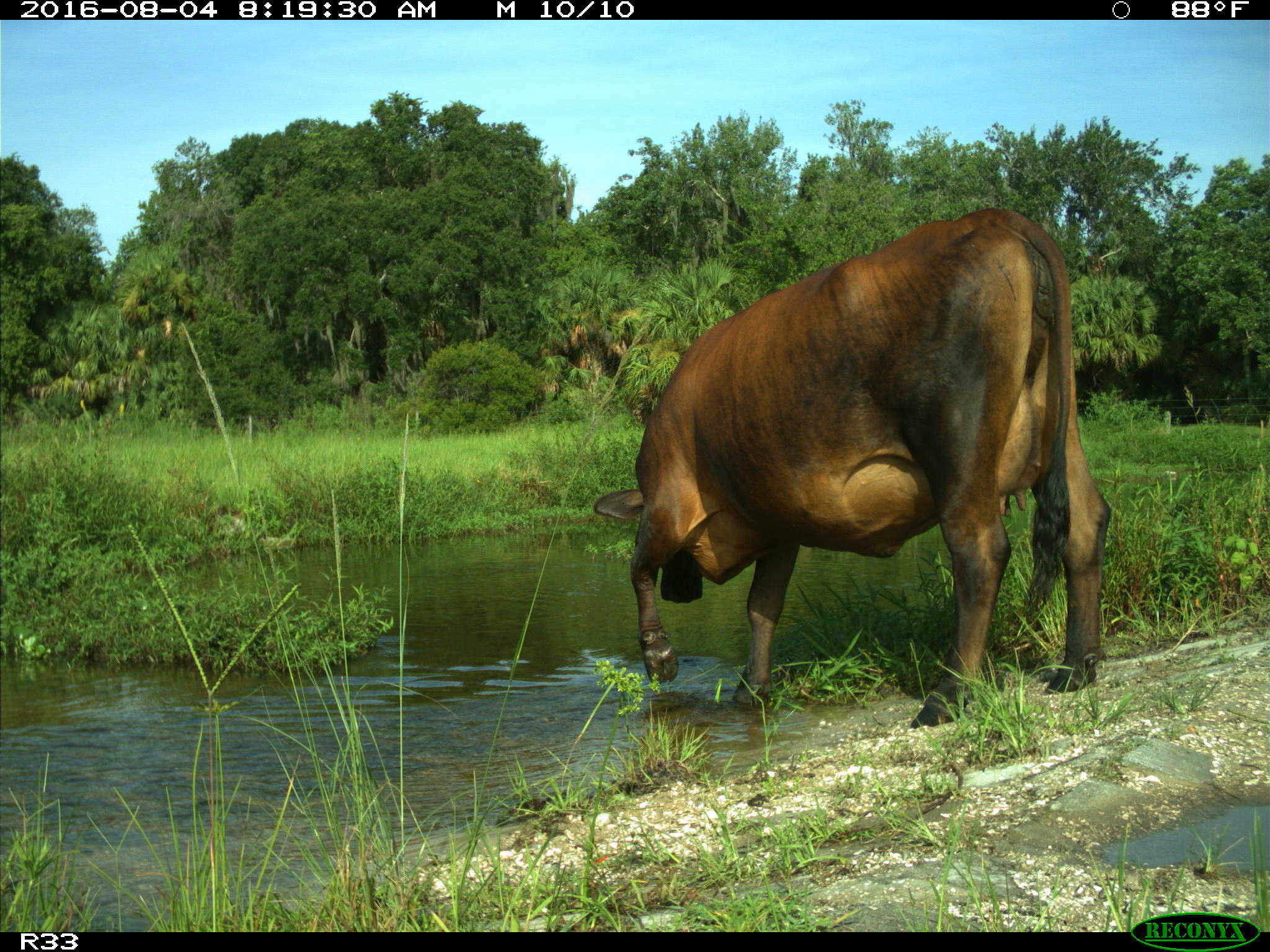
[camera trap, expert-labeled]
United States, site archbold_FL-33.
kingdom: Animalia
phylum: Chordata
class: Mammalia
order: Artiodactyla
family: Bovidae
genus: Bos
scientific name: Bos taurus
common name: domestic cow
Bos taurus (domestic cow).